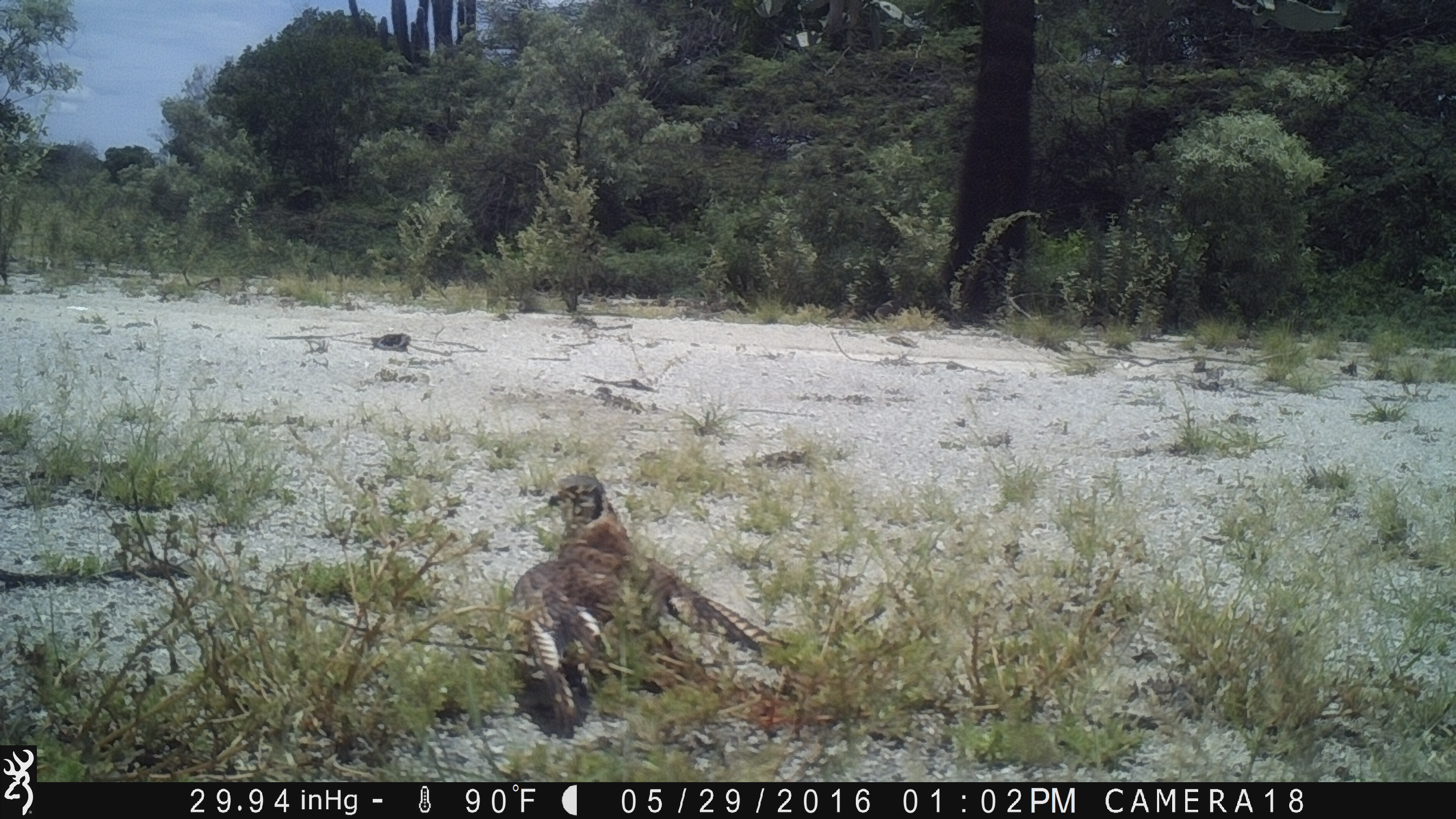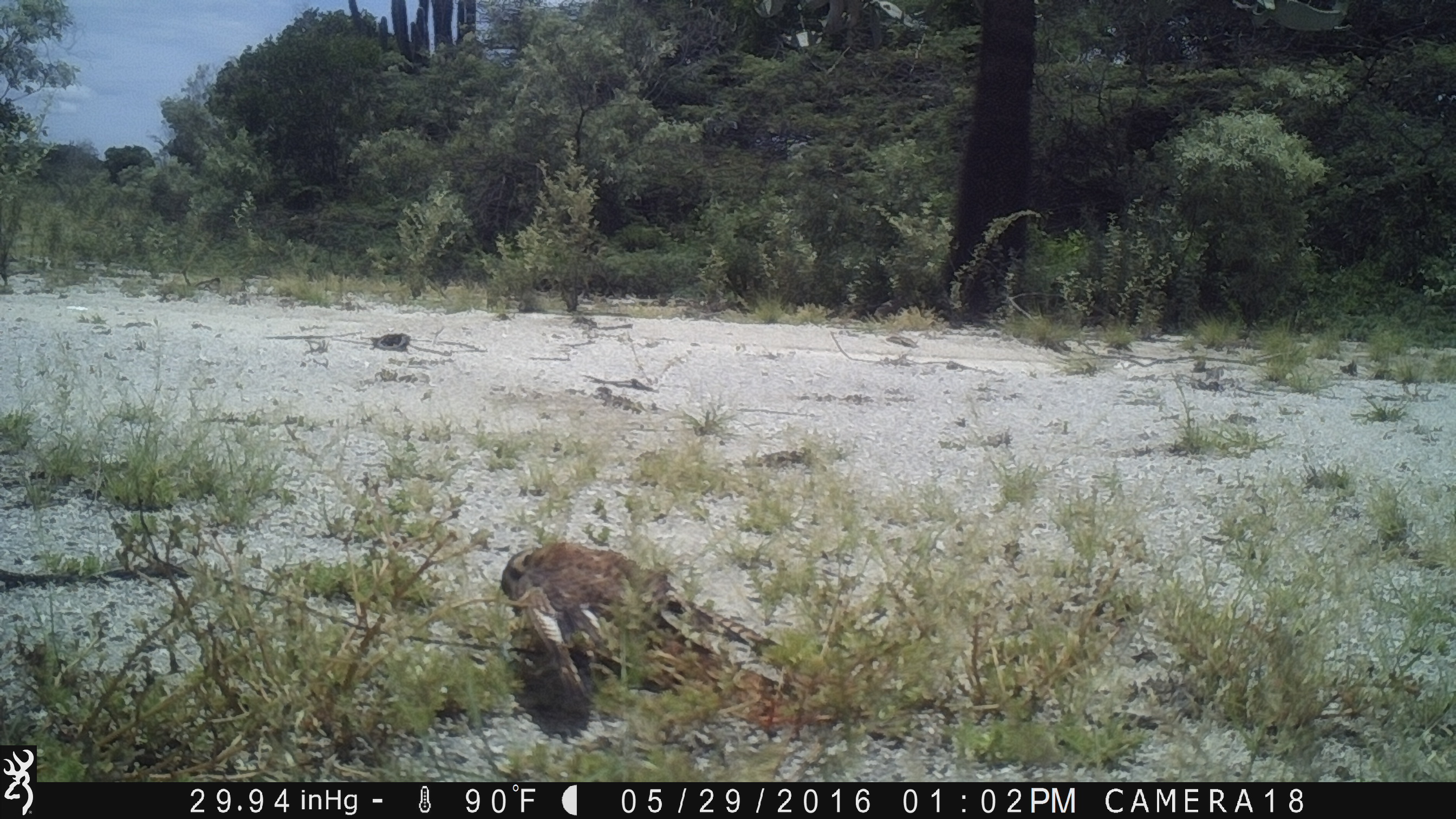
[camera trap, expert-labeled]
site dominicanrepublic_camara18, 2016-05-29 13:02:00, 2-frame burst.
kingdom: Animalia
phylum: Chordata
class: Aves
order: Falconiformes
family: Falconidae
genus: Falco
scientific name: Falco sparverius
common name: american kestrel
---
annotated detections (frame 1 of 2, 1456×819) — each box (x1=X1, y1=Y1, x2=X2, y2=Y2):
american kestrel: (x1=487, y1=469, x2=824, y2=723)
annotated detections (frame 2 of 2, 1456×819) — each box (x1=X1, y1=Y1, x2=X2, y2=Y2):
unknown: (x1=493, y1=538, x2=856, y2=750)